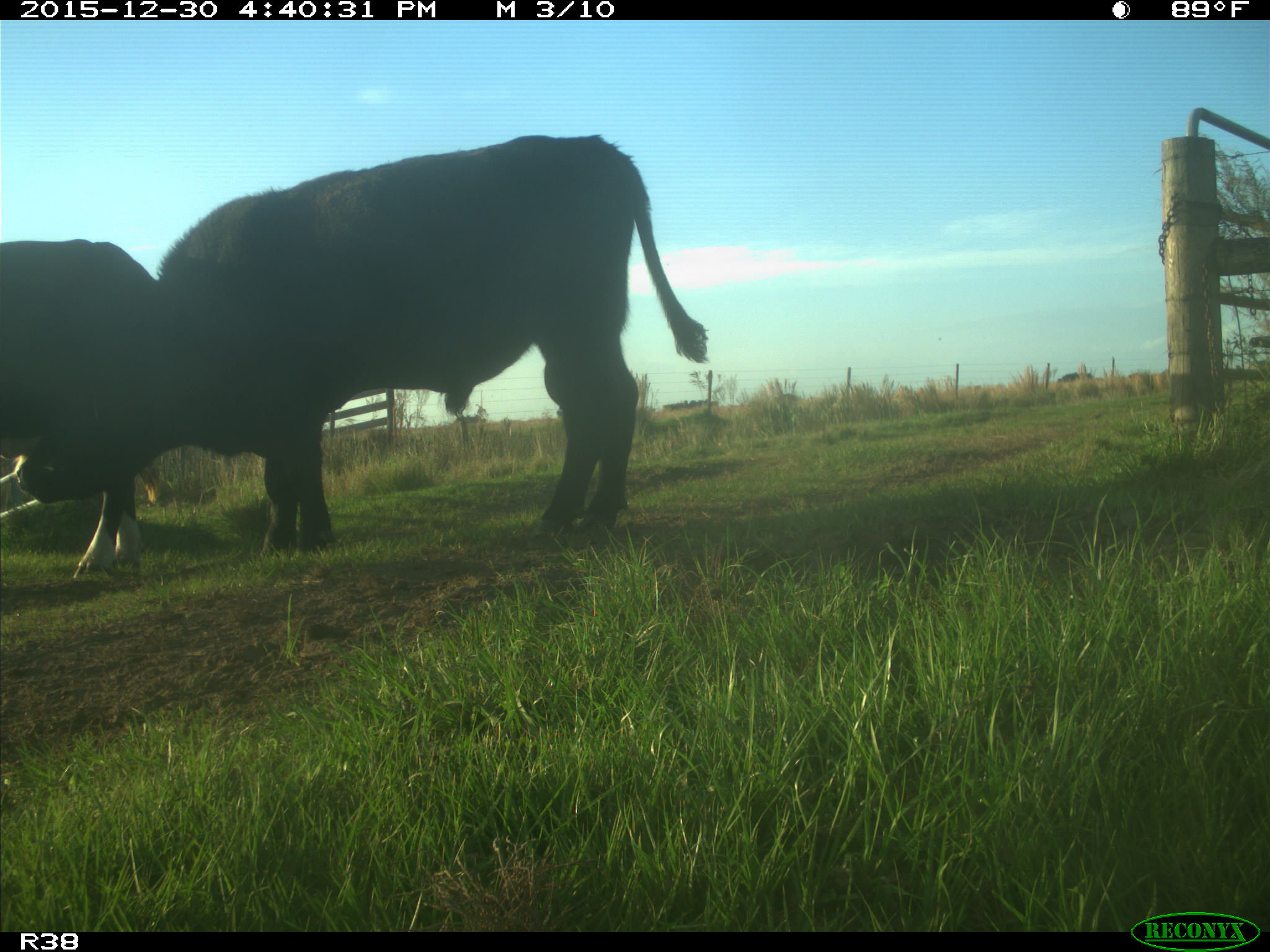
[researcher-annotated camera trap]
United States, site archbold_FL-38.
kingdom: Animalia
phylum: Chordata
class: Mammalia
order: Artiodactyla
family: Bovidae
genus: Bos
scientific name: Bos taurus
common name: domestic cow